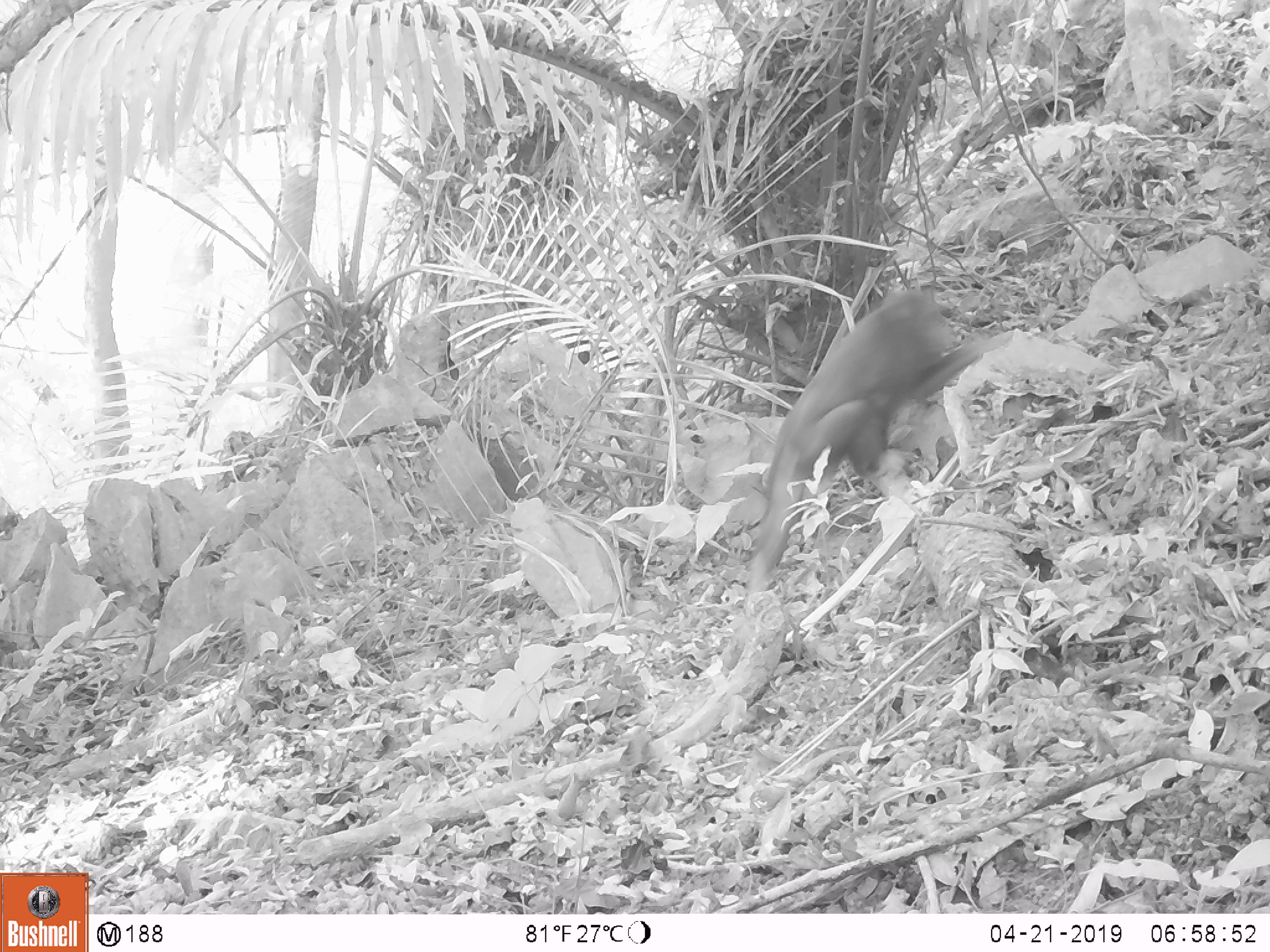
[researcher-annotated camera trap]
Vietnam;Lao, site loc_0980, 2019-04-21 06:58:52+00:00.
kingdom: Animalia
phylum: Chordata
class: Mammalia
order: Primates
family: Cercopithecidae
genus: Macaca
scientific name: Macaca arctoides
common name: stump-tailed macaque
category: stump tailed macaque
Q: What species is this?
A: Stump tailed macaque (stump-tailed macaque) (Macaca arctoides).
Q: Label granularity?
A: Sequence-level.